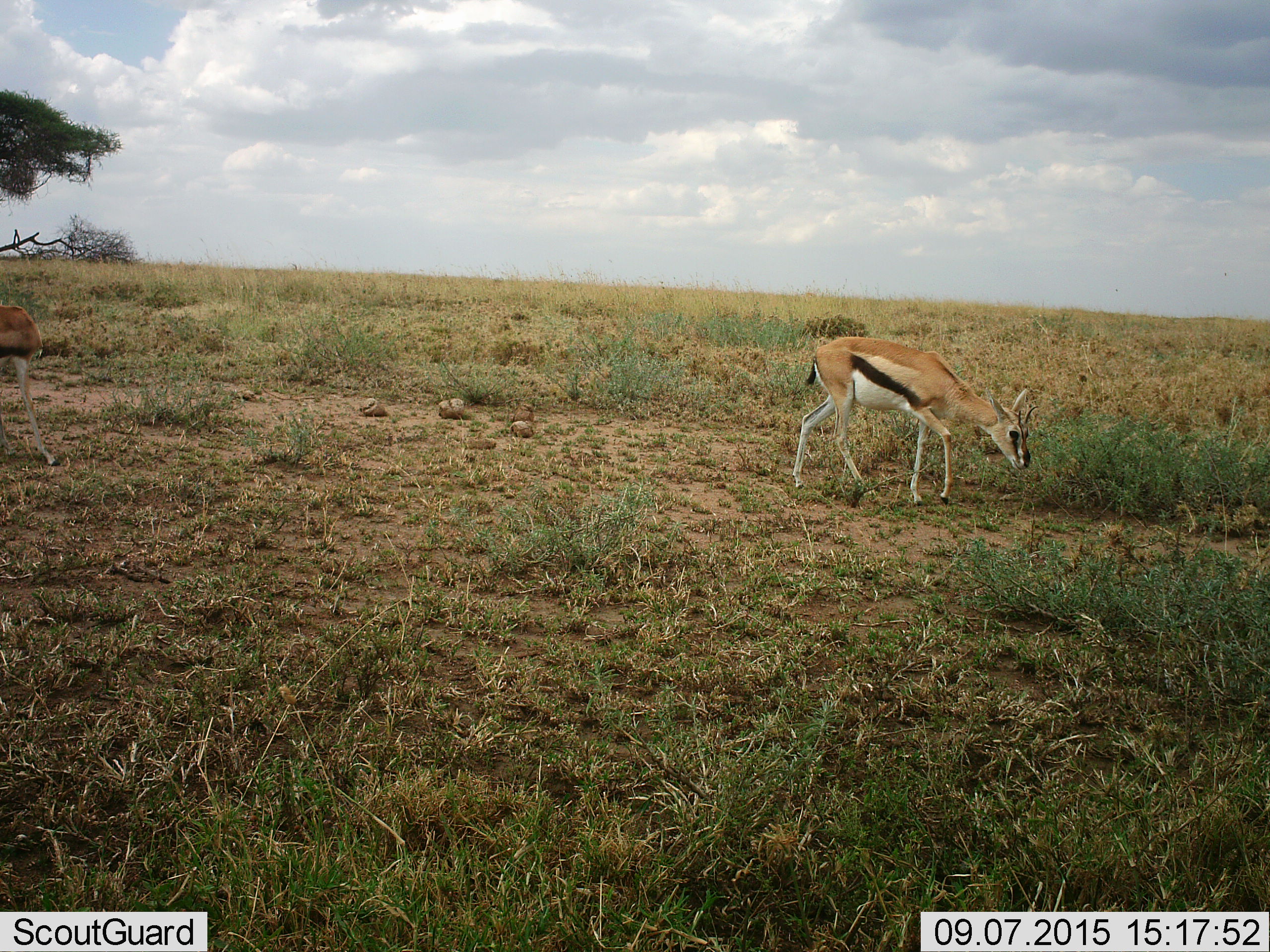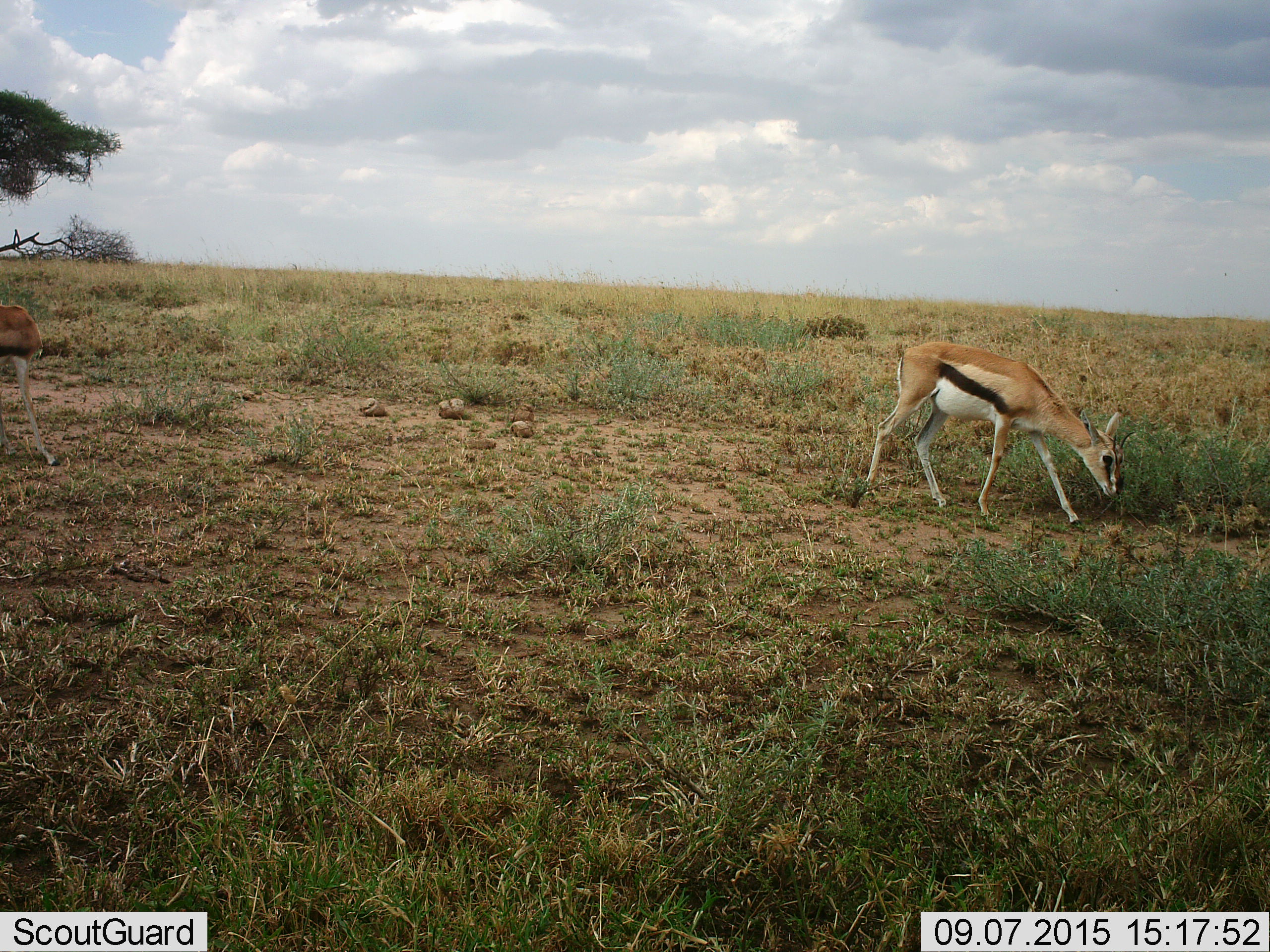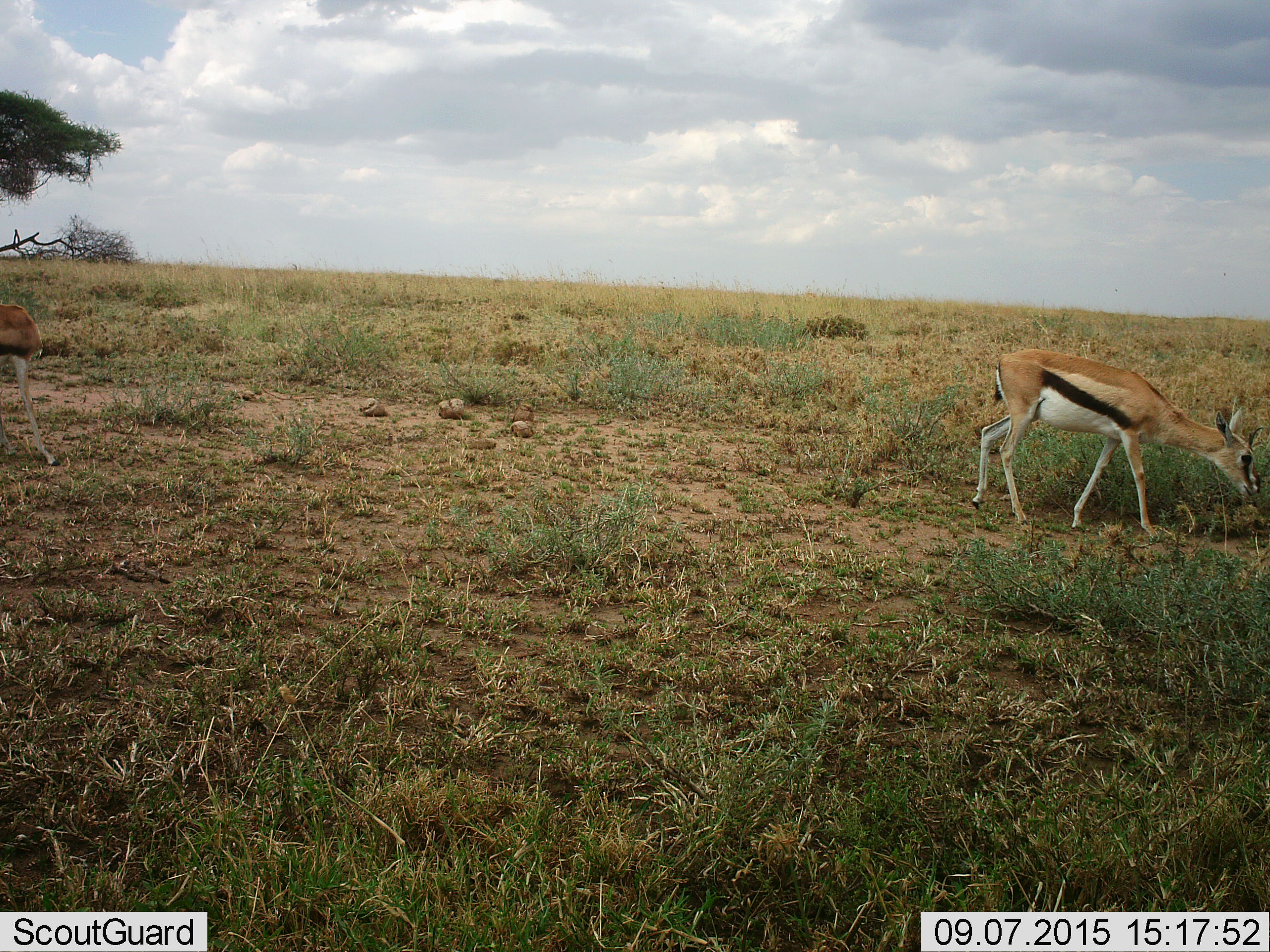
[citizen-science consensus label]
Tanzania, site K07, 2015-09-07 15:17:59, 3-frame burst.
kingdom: Animalia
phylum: Chordata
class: Mammalia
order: Artiodactyla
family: Bovidae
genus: Eudorcas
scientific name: Eudorcas thomsonii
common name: thomson's gazelle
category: gazellethomsons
Gazellethomsons (thomson's gazelle) (Eudorcas thomsonii), count 2. Behavior (volunteer vote fractions): standing 50%, resting 0%, moving 50%, interacting 0%. Young present (vote fraction): 12%. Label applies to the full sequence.